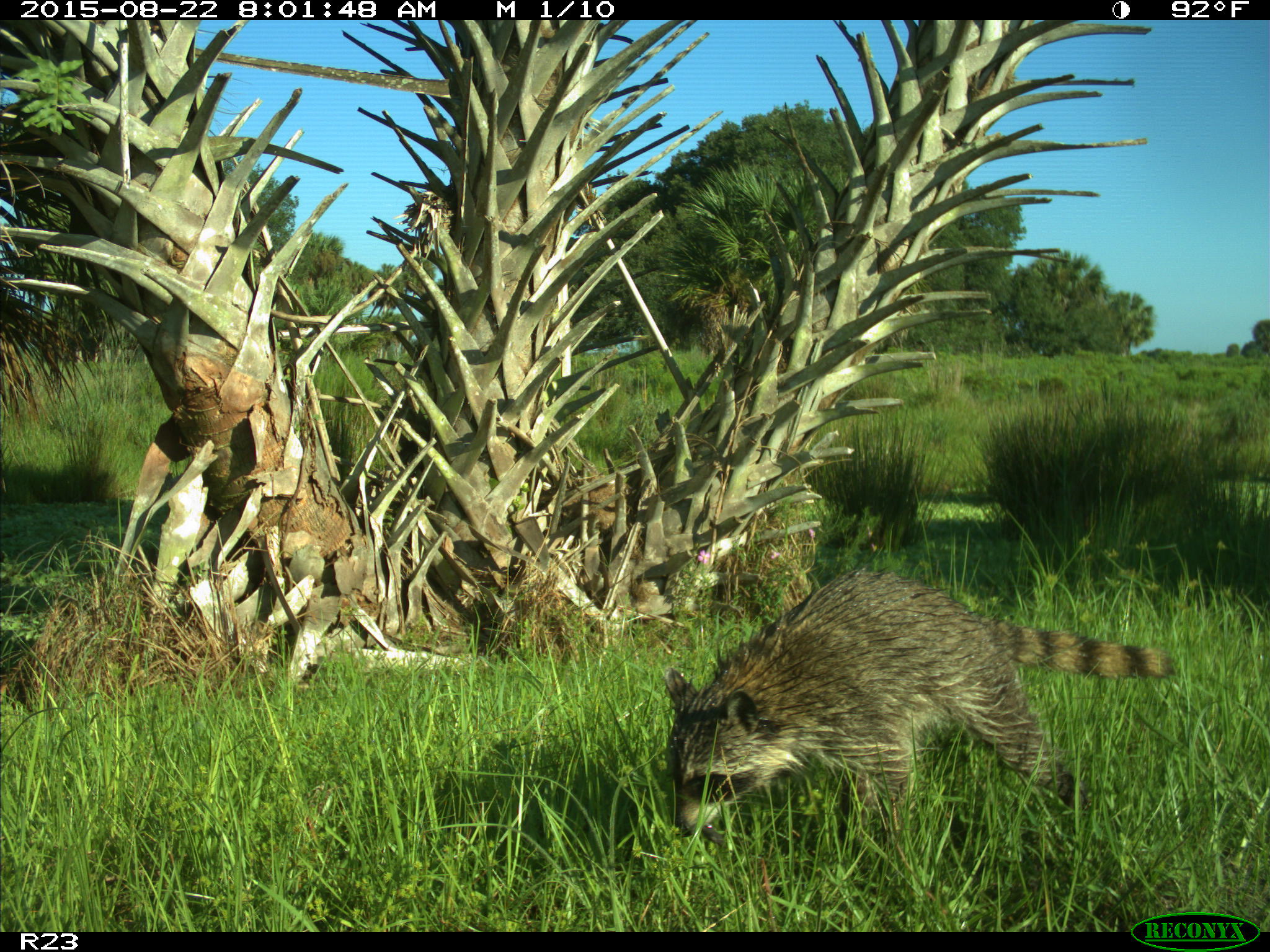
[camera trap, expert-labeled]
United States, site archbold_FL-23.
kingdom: Animalia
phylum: Chordata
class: Mammalia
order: Carnivora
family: Procyonidae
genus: Procyon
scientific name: Procyon lotor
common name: common raccoon